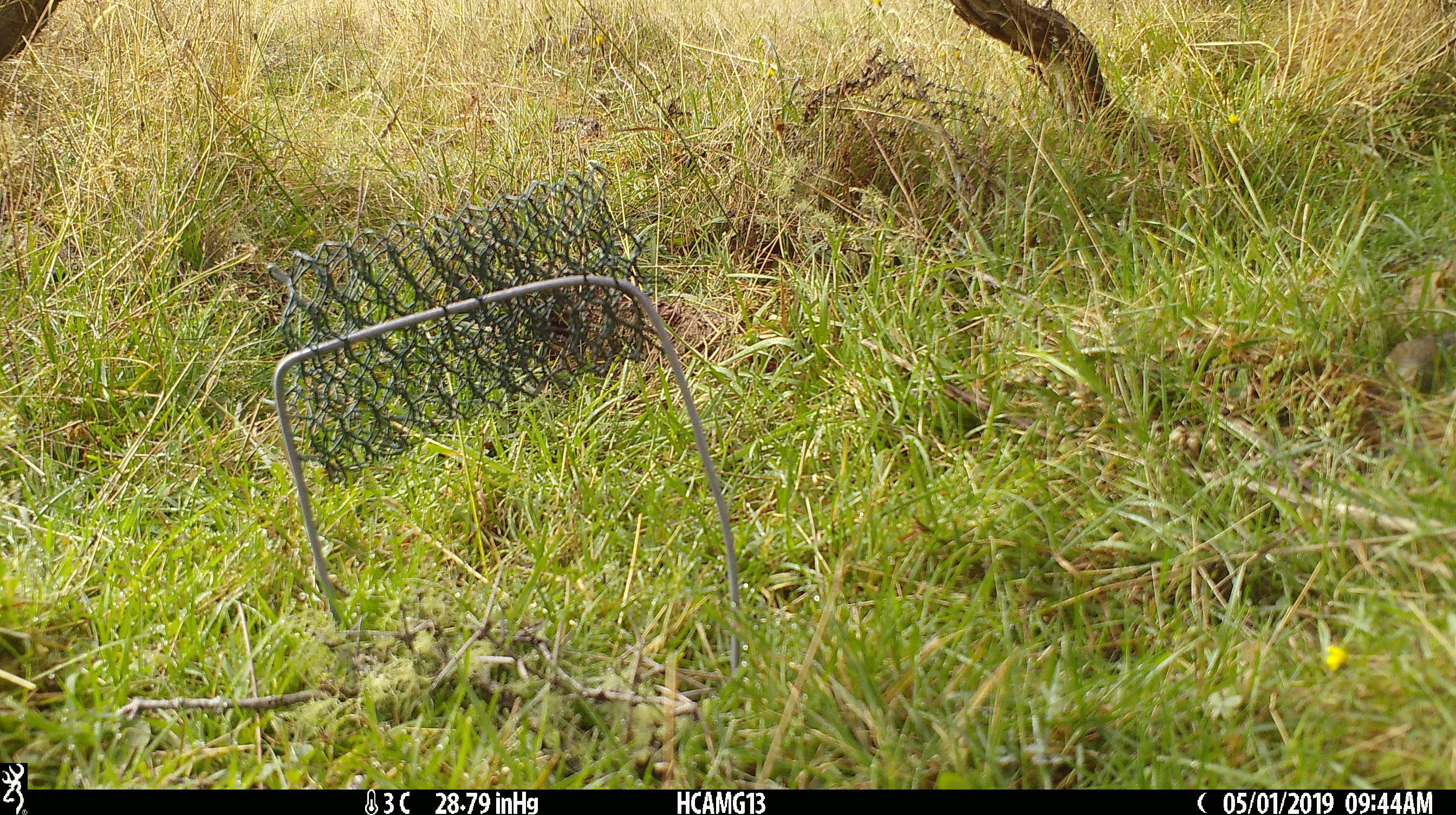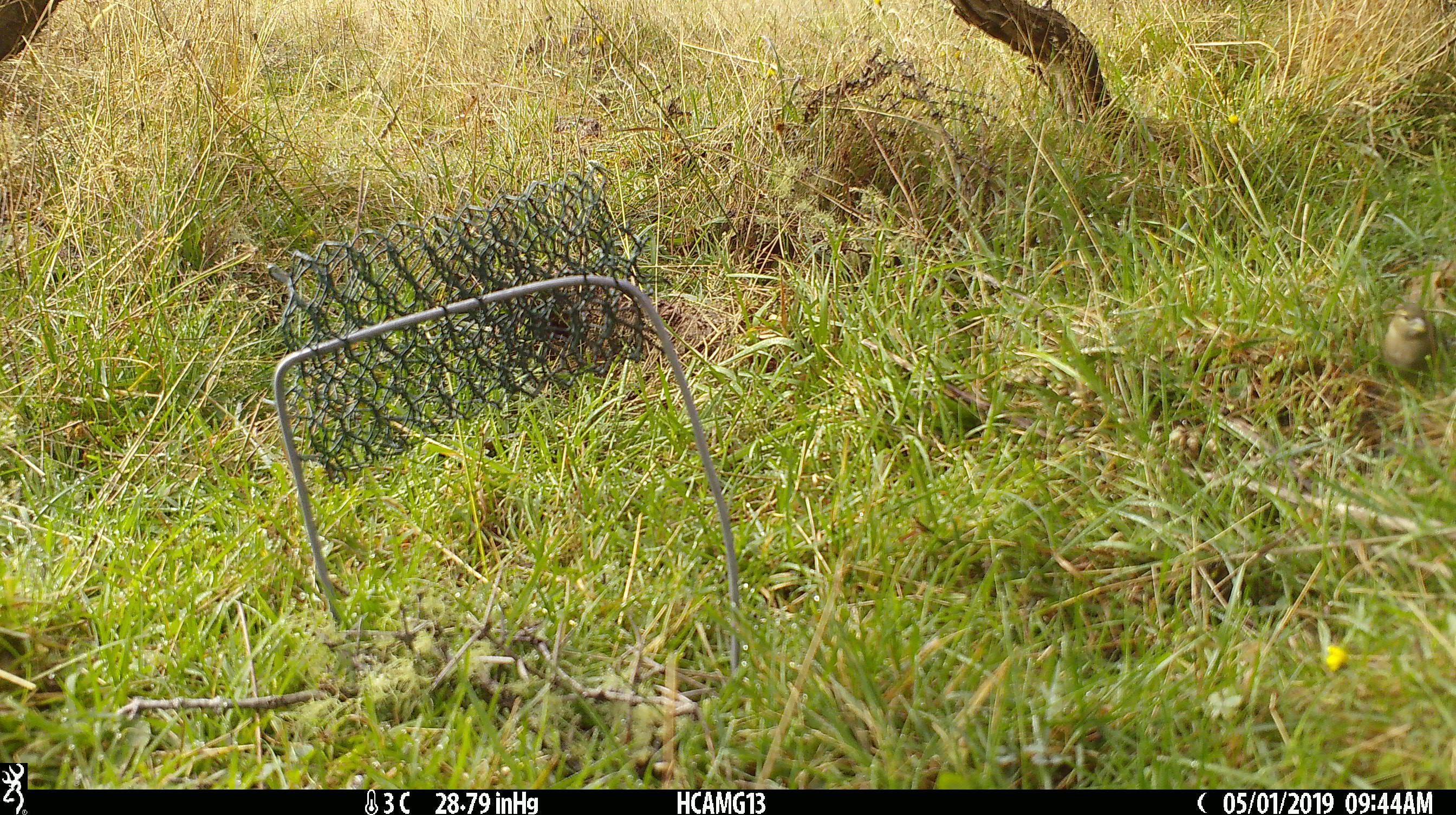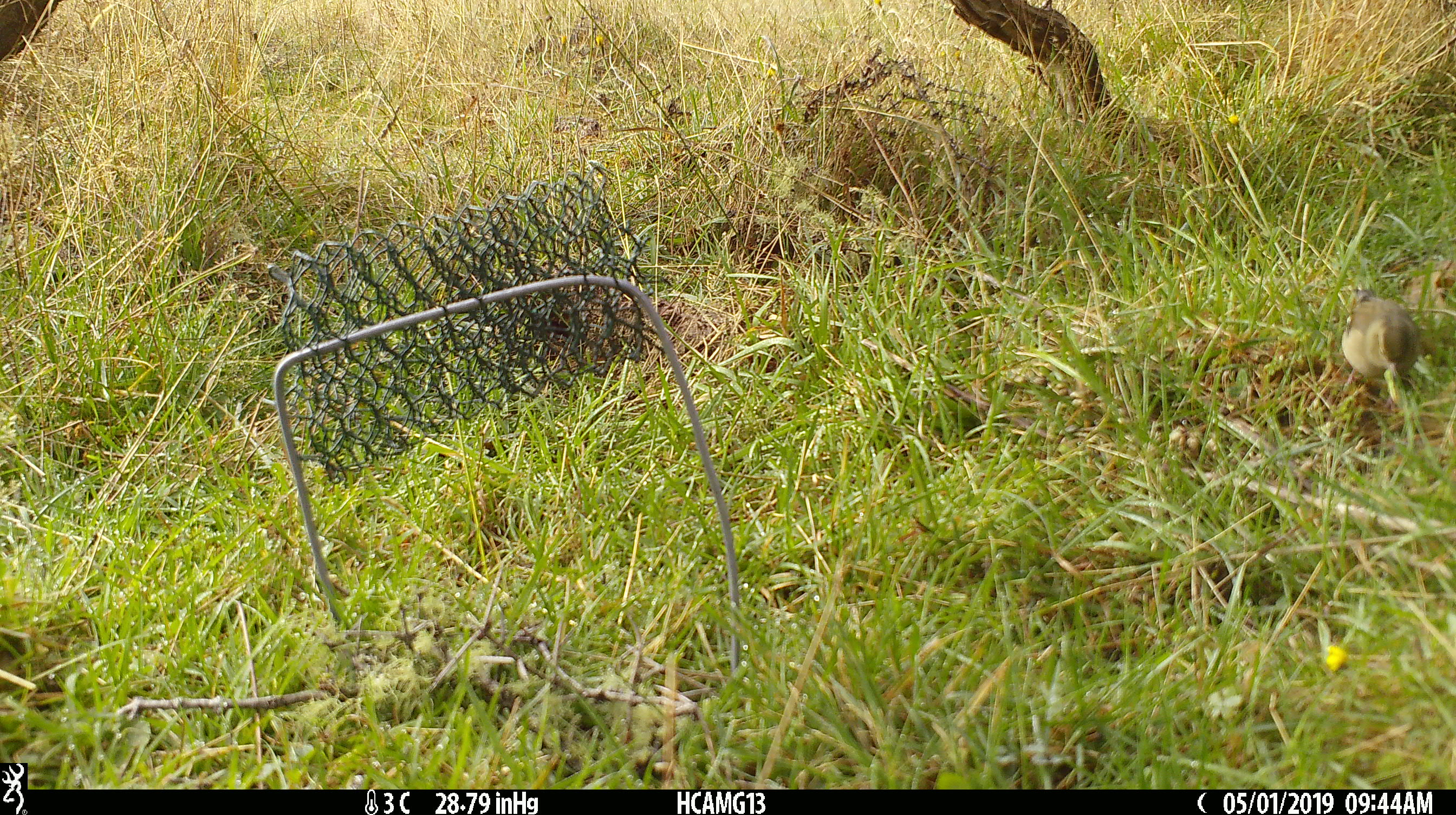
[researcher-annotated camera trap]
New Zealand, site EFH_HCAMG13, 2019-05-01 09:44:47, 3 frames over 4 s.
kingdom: Animalia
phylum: Chordata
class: Aves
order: Passeriformes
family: Fringillidae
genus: Fringilla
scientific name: Fringilla coelebs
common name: common chaffinch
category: chaffinch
Chaffinch (common chaffinch) (Fringilla coelebs).